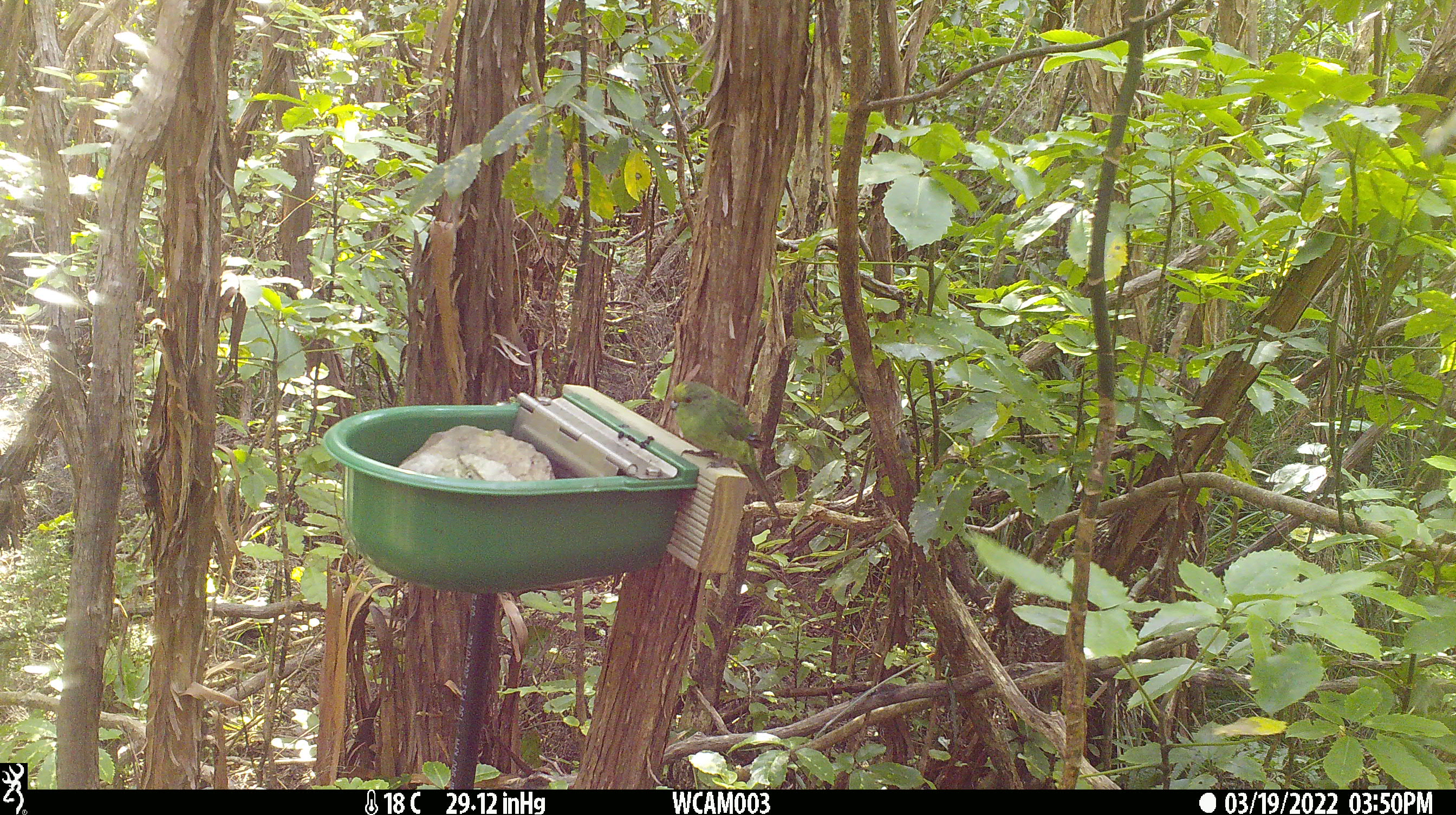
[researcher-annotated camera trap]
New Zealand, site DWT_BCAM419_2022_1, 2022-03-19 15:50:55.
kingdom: Animalia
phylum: Chordata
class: Aves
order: Psittaciformes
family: Psittaculidae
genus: Cyanoramphus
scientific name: Cyanoramphus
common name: parakeet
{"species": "parakeet (Cyanoramphus)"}